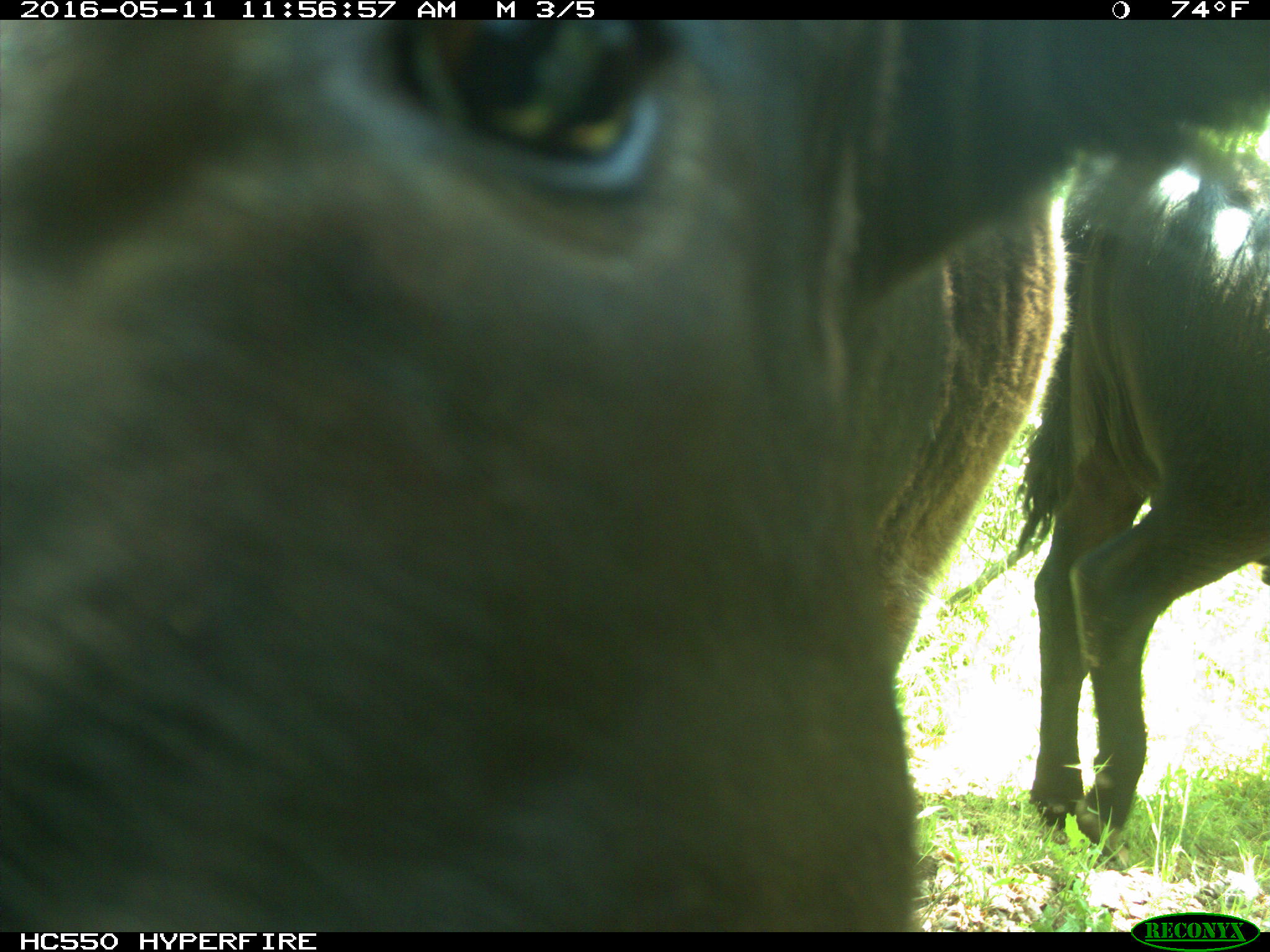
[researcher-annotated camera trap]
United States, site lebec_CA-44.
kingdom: Animalia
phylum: Chordata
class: Mammalia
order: Artiodactyla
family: Bovidae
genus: Bos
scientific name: Bos taurus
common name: domestic cow